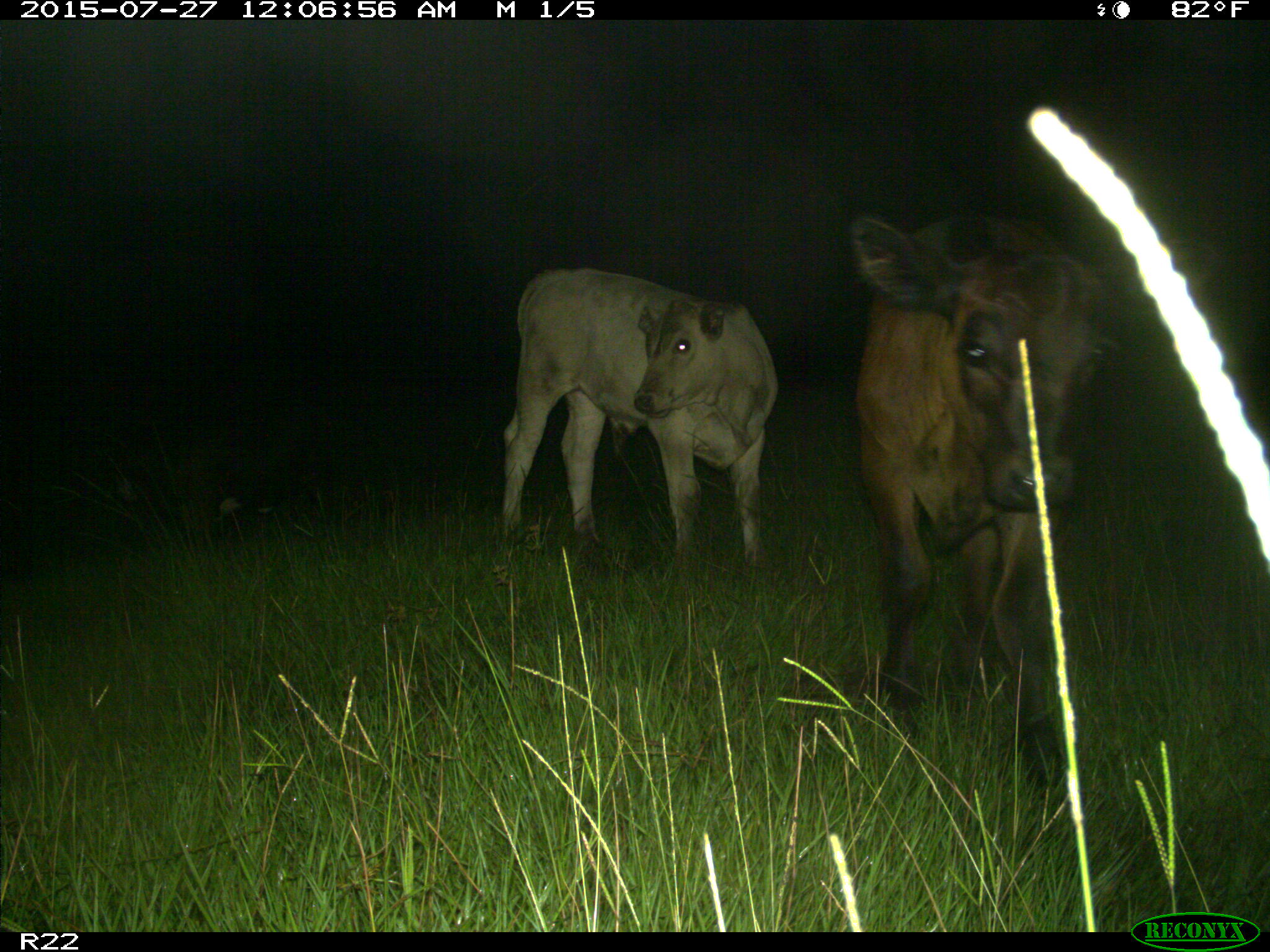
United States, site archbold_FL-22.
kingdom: Animalia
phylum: Chordata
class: Mammalia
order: Artiodactyla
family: Bovidae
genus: Bos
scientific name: Bos taurus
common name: domestic cow